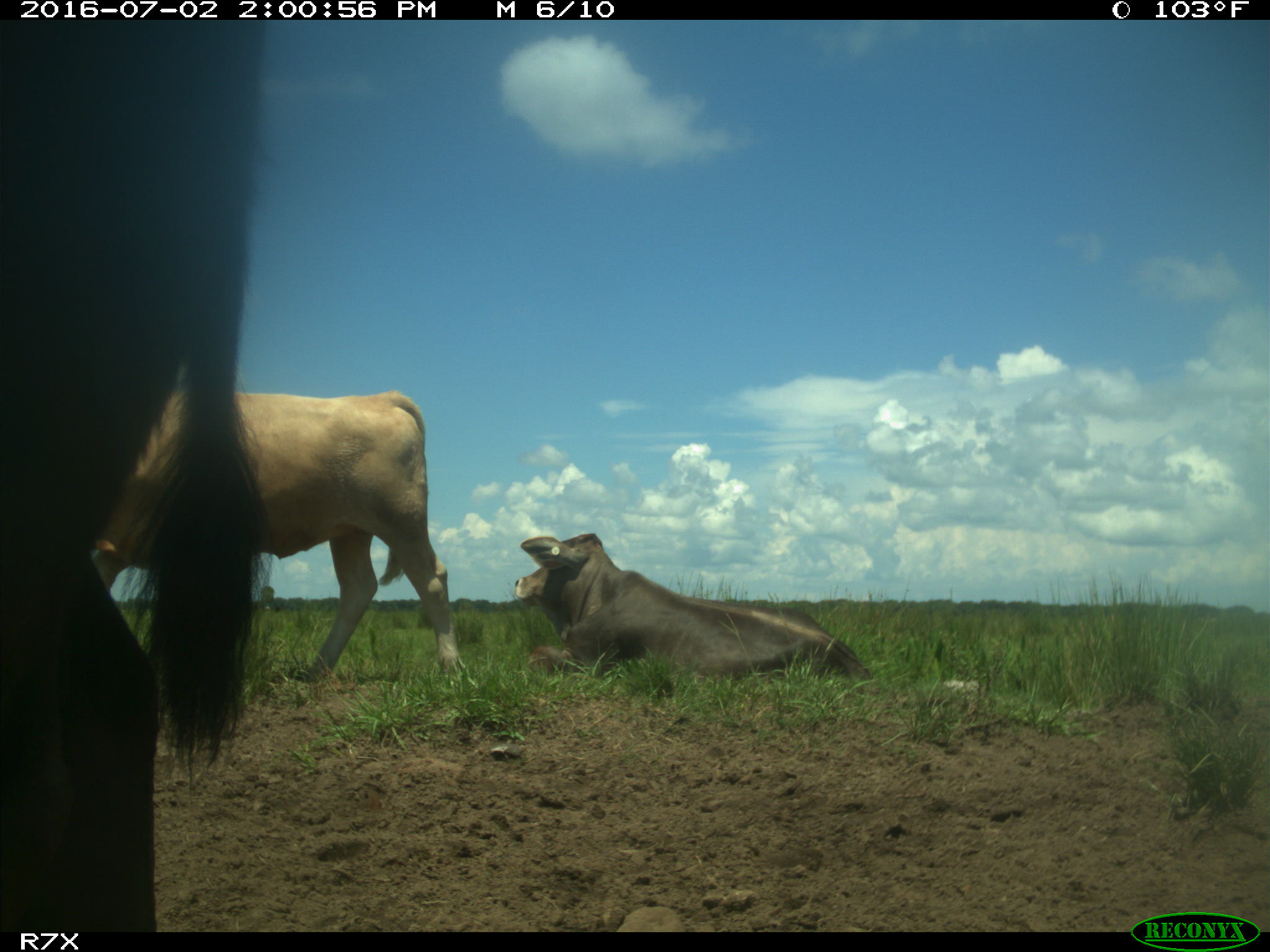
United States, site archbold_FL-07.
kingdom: Animalia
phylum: Chordata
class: Mammalia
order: Artiodactyla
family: Bovidae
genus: Bos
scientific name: Bos taurus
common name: domestic cow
Bos taurus (domestic cow).